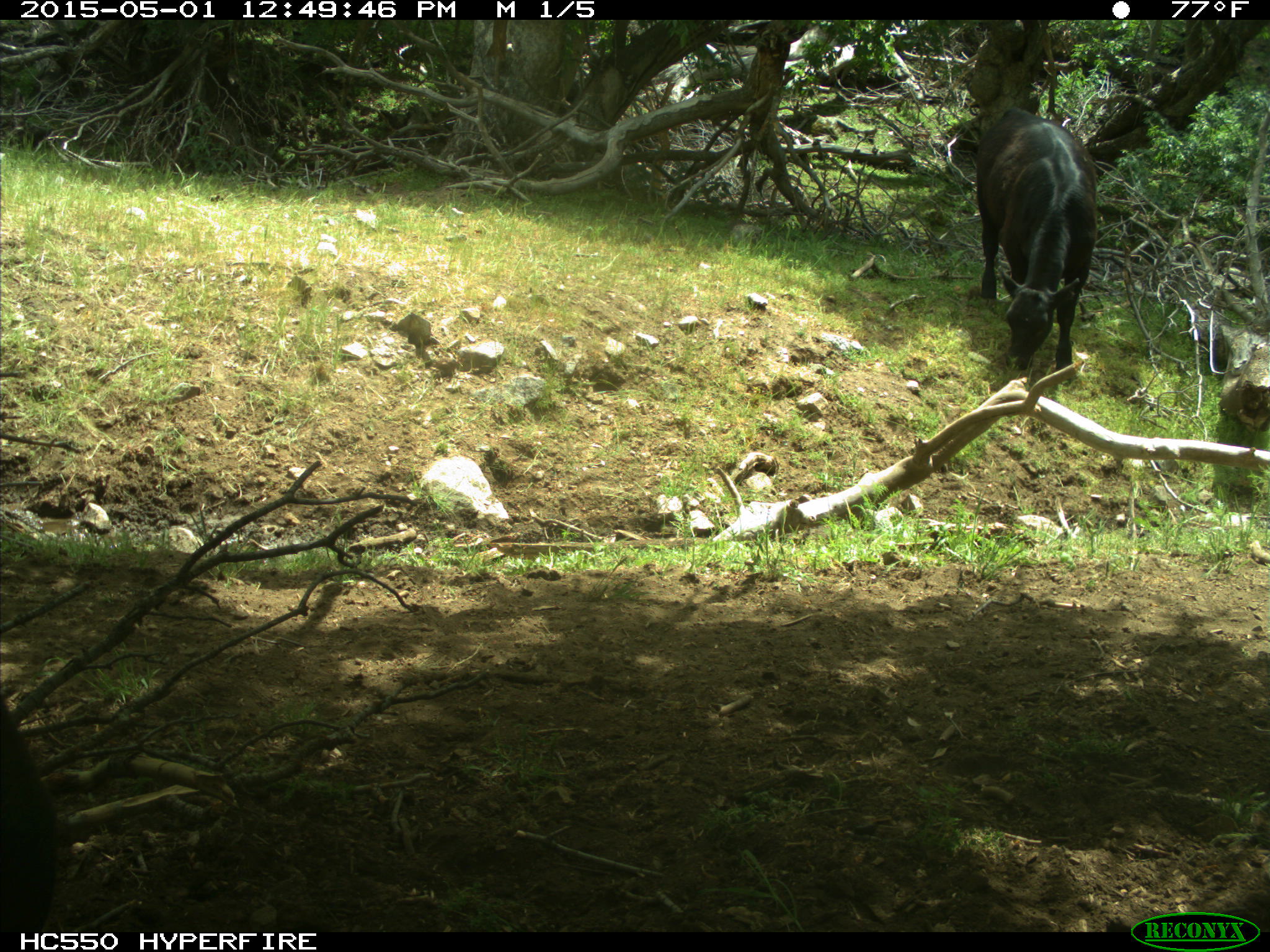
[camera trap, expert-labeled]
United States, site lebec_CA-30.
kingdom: Animalia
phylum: Chordata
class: Mammalia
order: Artiodactyla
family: Bovidae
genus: Bos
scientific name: Bos taurus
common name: domestic cow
Bos taurus (domestic cow).